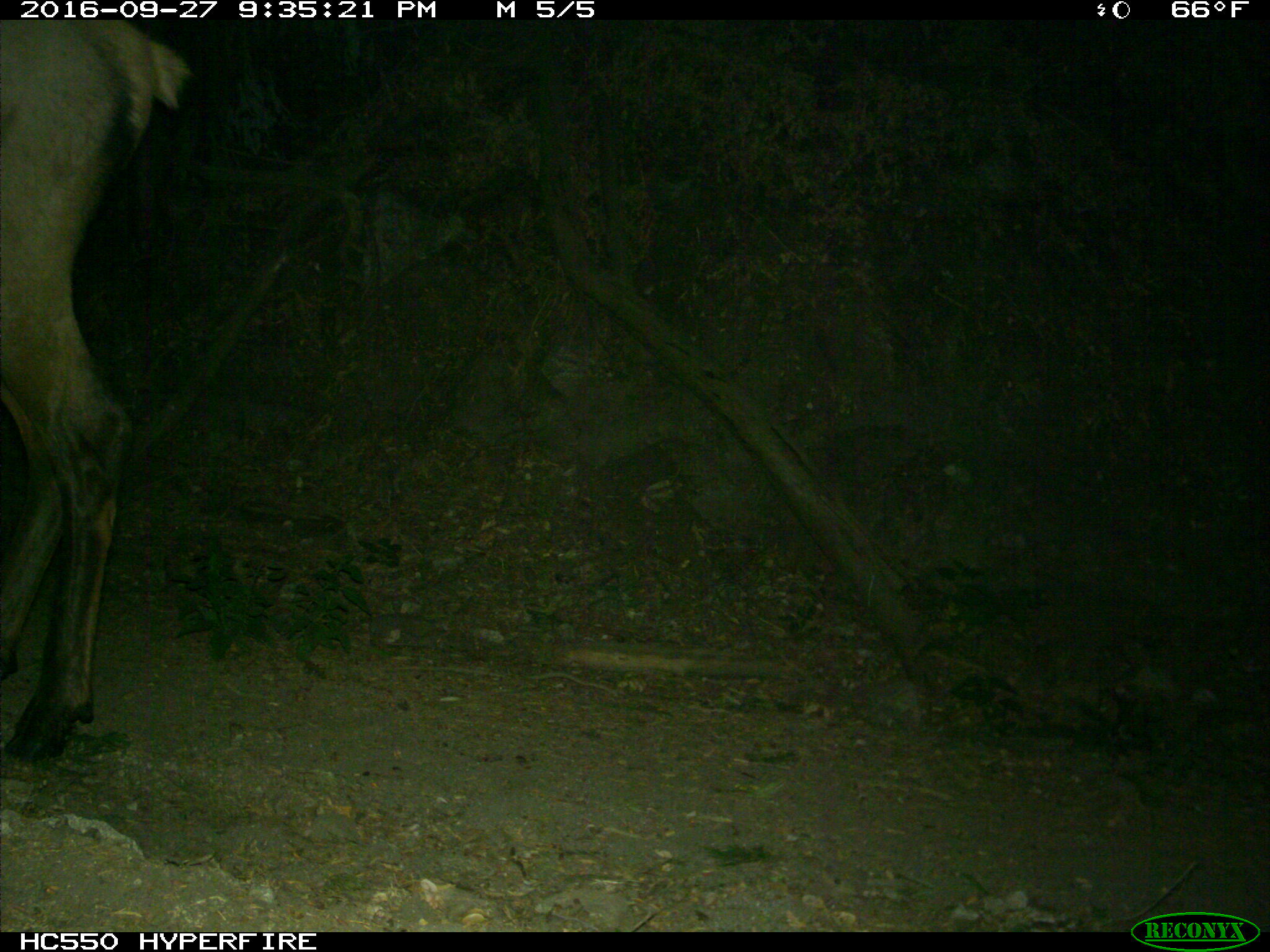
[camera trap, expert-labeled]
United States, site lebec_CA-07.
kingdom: Animalia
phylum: Chordata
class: Mammalia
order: Artiodactyla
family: Cervidae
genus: Cervus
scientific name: Cervus canadensis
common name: elk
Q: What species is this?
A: Cervus canadensis (elk).